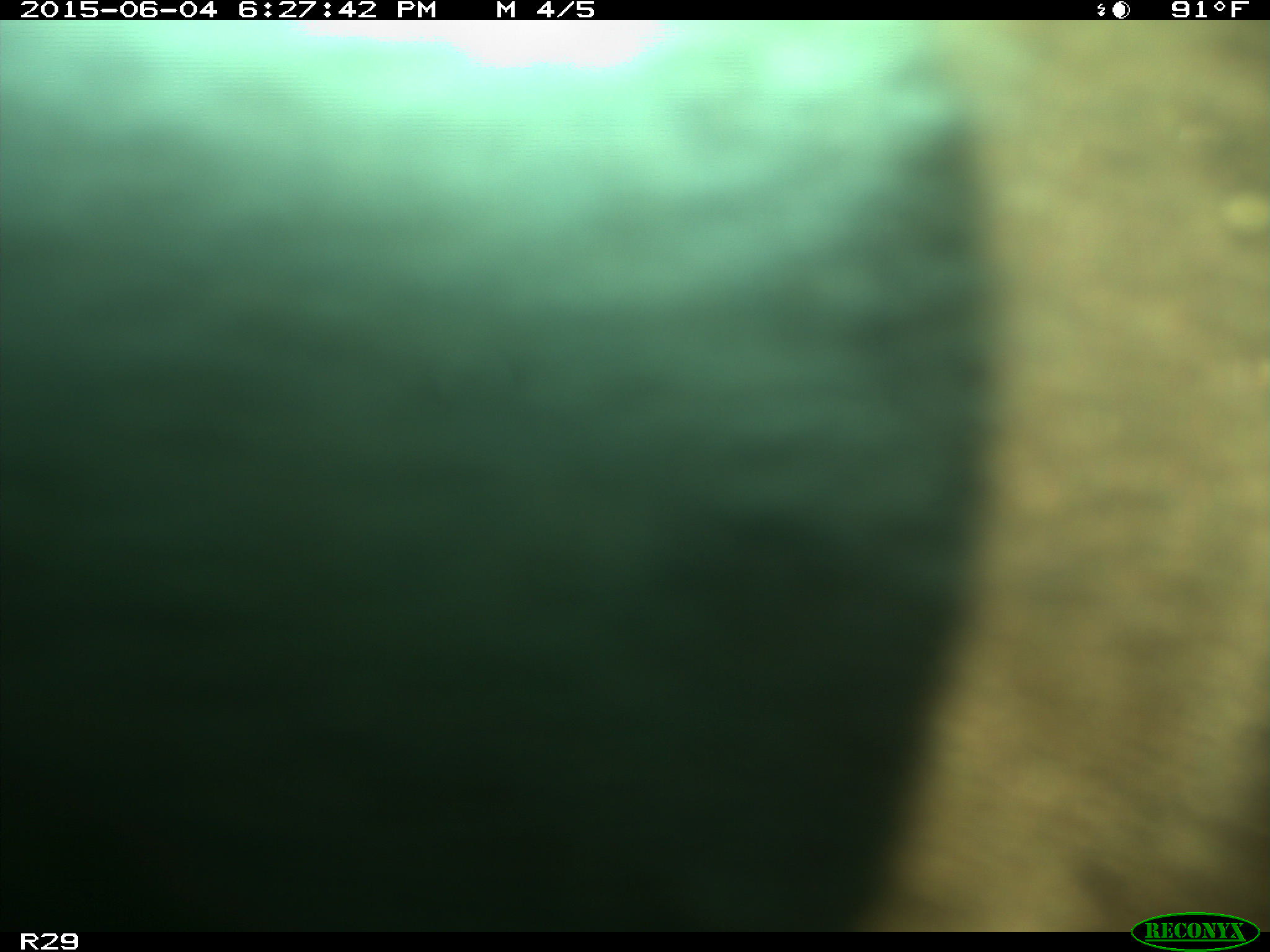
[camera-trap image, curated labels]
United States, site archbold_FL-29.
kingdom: Animalia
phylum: Chordata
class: Mammalia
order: Artiodactyla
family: Bovidae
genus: Bos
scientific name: Bos taurus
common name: domestic cow